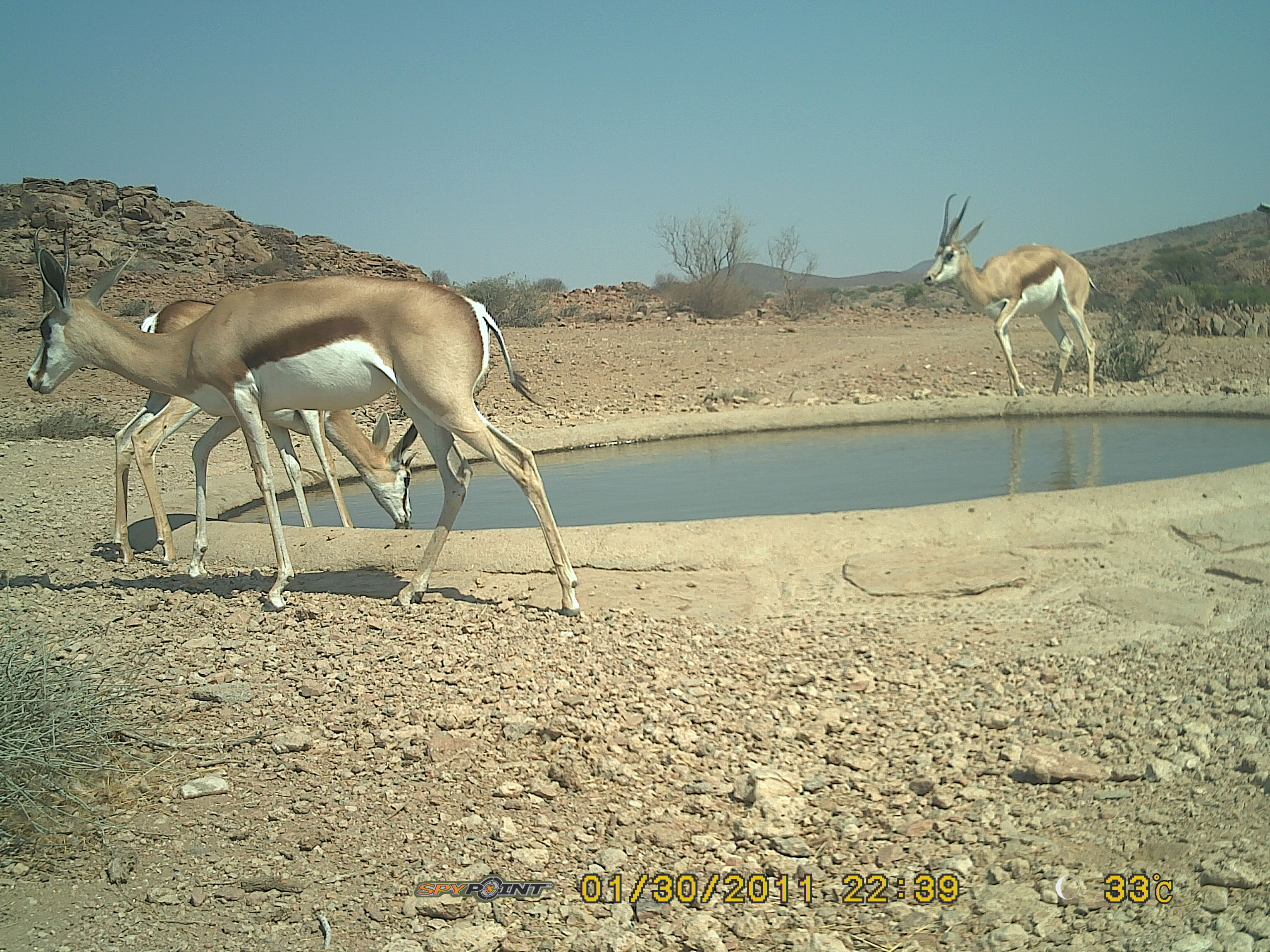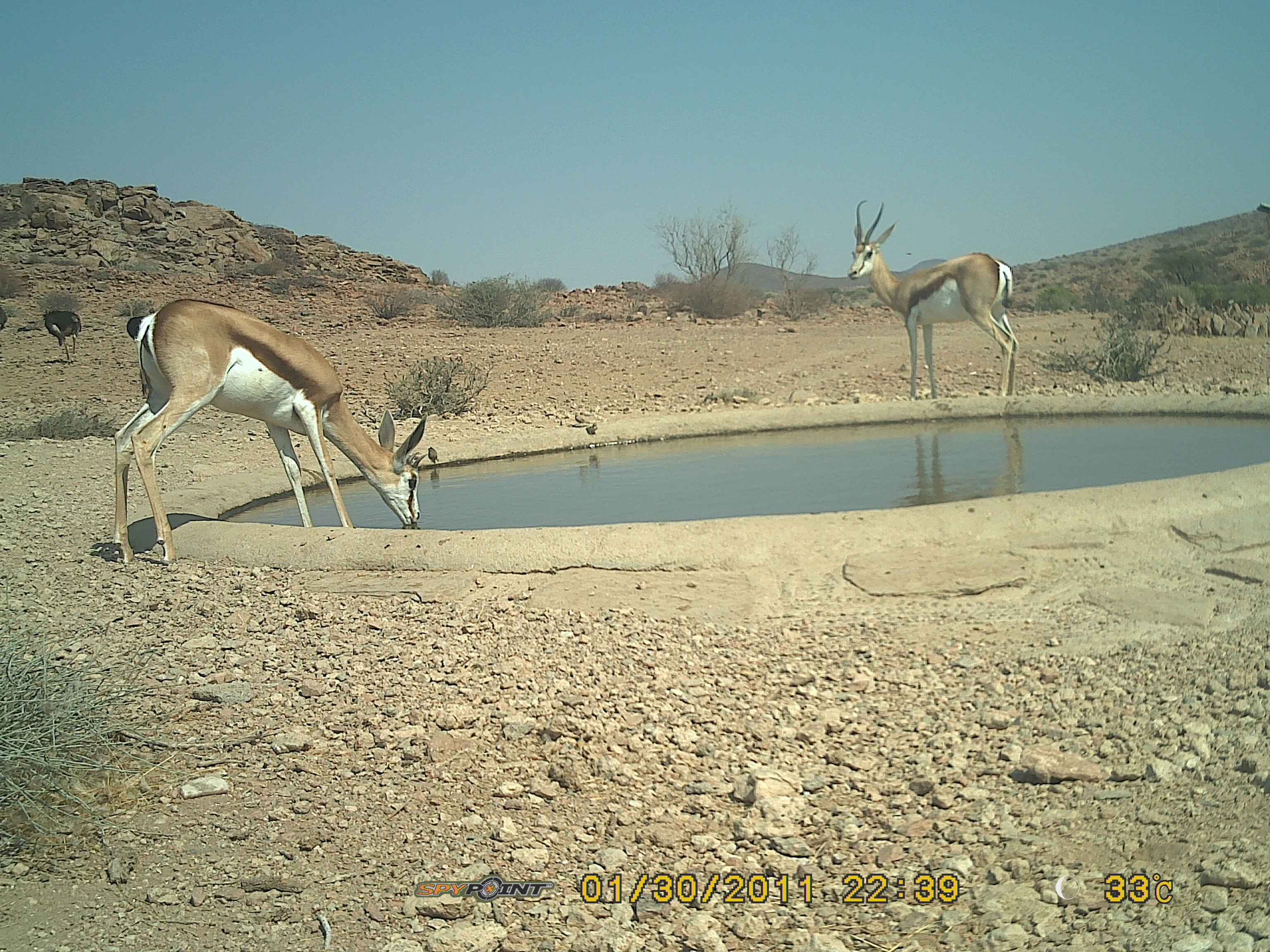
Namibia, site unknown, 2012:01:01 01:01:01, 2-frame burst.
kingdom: Animalia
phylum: Chordata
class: Mammalia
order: Artiodactyla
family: Bovidae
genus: Antidorcas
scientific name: Antidorcas marsupialis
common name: springbok